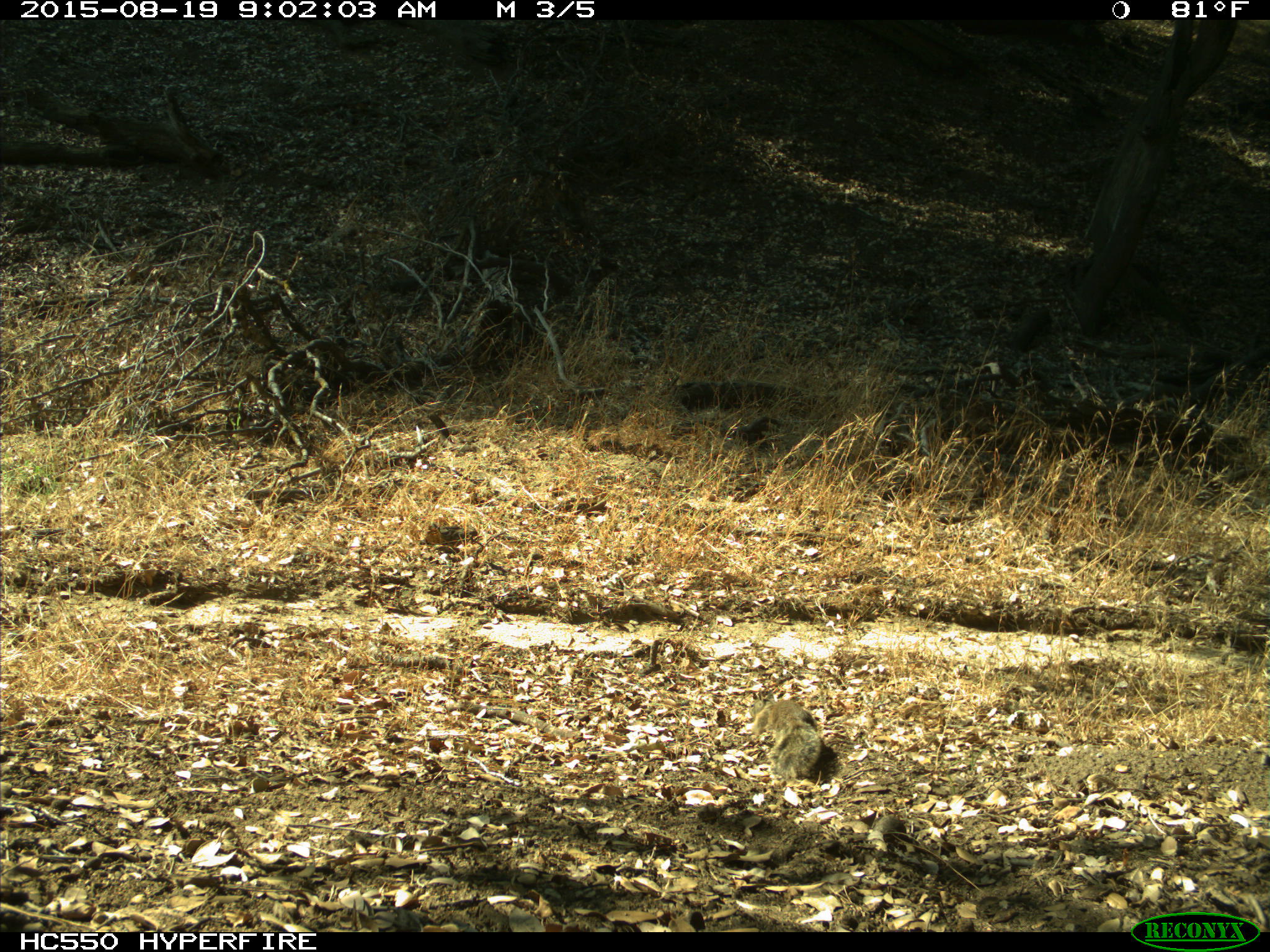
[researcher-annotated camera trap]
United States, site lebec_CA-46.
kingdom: Animalia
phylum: Chordata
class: Mammalia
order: Rodentia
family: Sciuridae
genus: Otospermophilus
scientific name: Otospermophilus beecheyi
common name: california ground squirrel